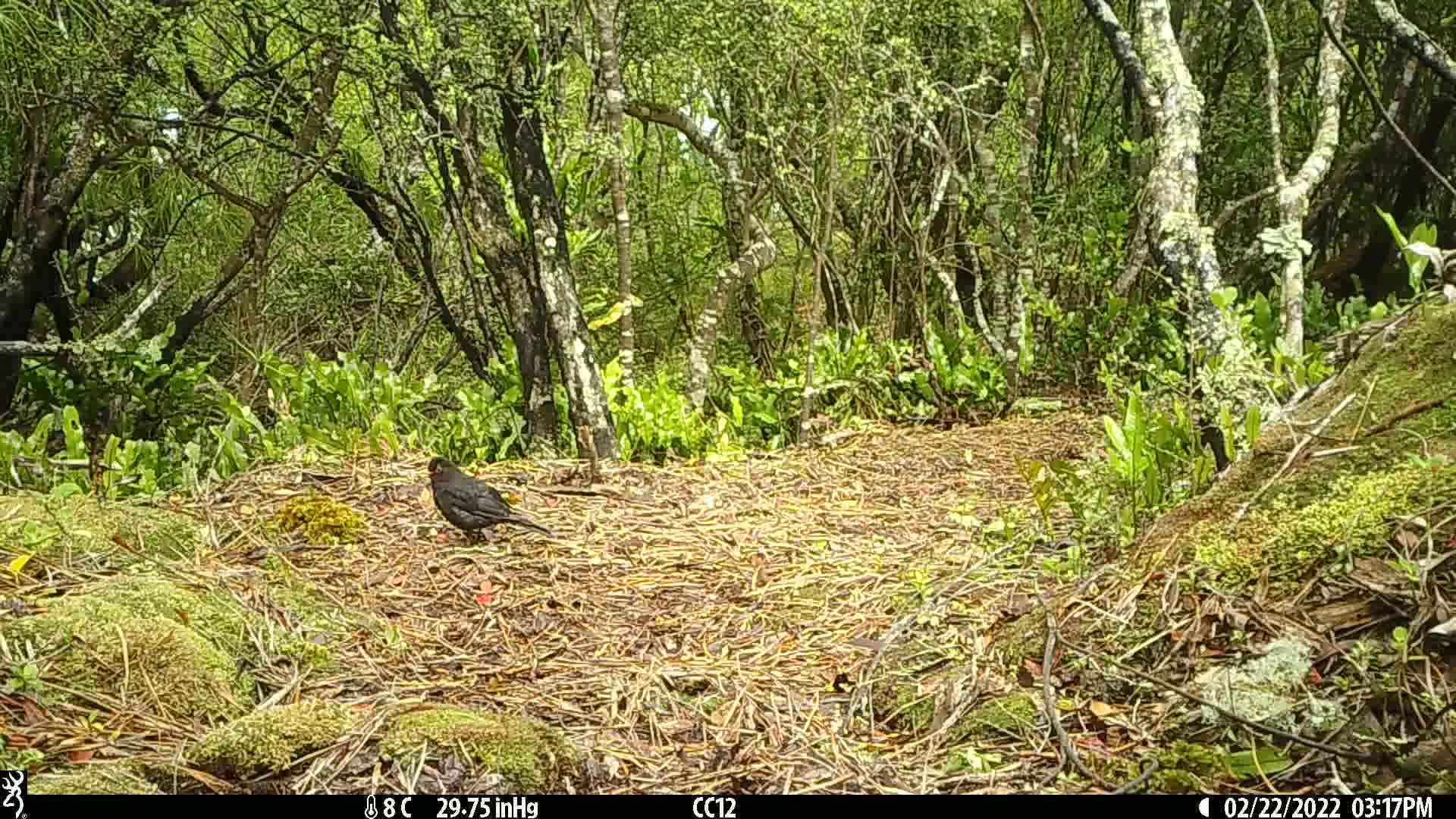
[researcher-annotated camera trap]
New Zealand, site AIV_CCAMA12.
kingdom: Animalia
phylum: Chordata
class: Aves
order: Passeriformes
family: Turdidae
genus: Turdus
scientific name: Turdus merula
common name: eurasian blackbird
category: blackbird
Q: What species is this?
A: Blackbird (eurasian blackbird) (Turdus merula).